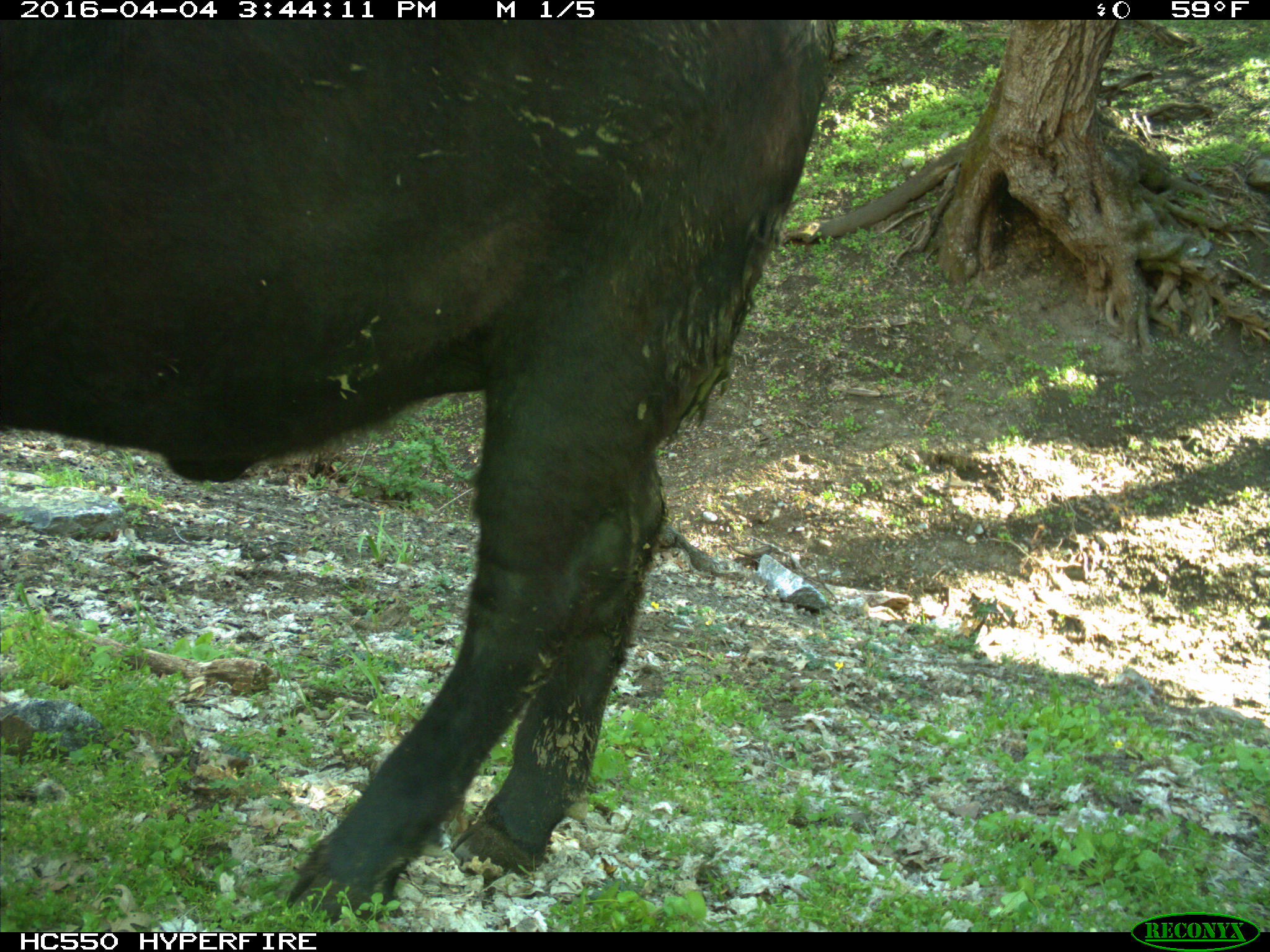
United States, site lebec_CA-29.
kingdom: Animalia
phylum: Chordata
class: Mammalia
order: Artiodactyla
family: Bovidae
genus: Bos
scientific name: Bos taurus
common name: domestic cow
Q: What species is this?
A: Bos taurus (domestic cow).